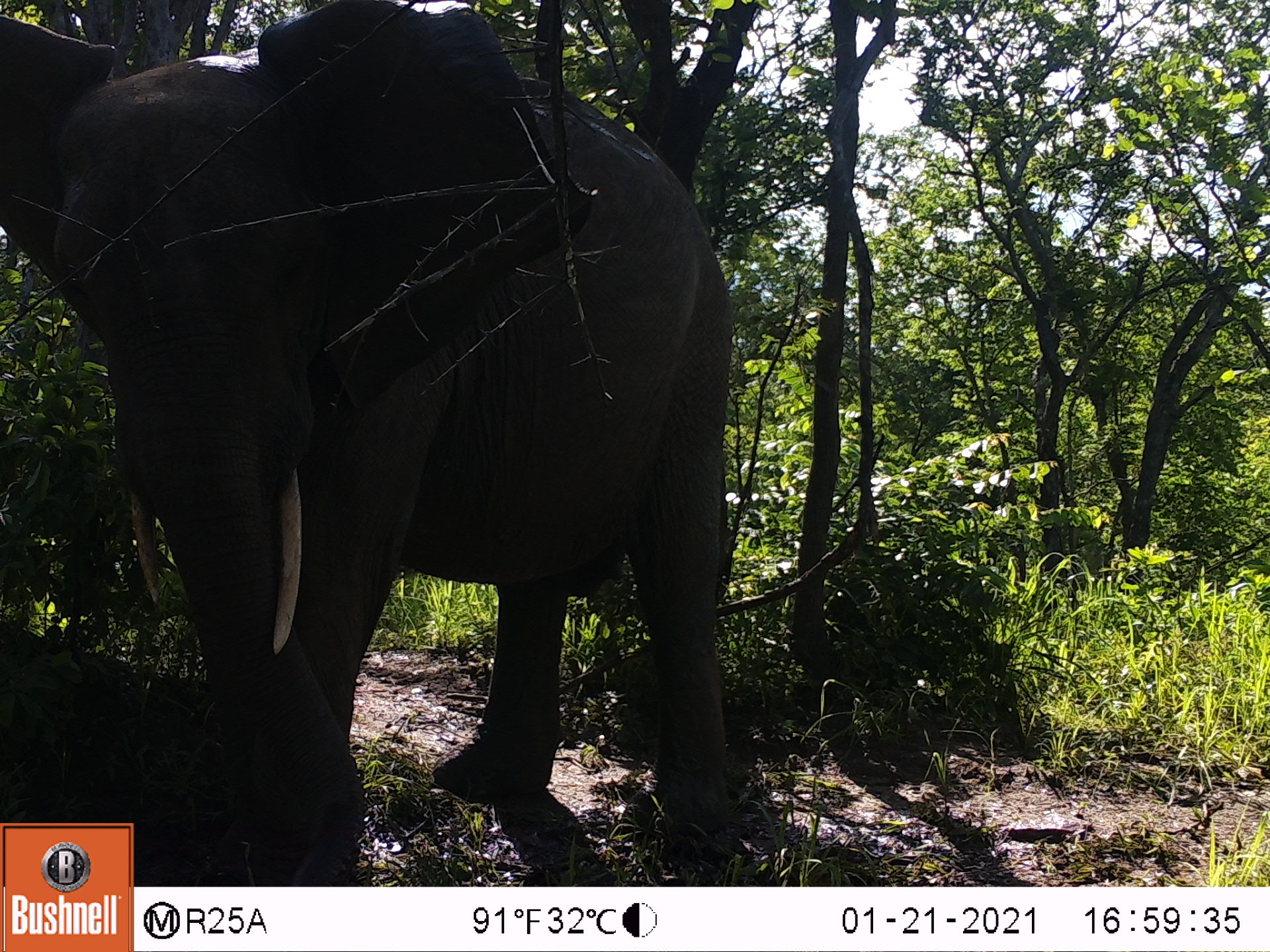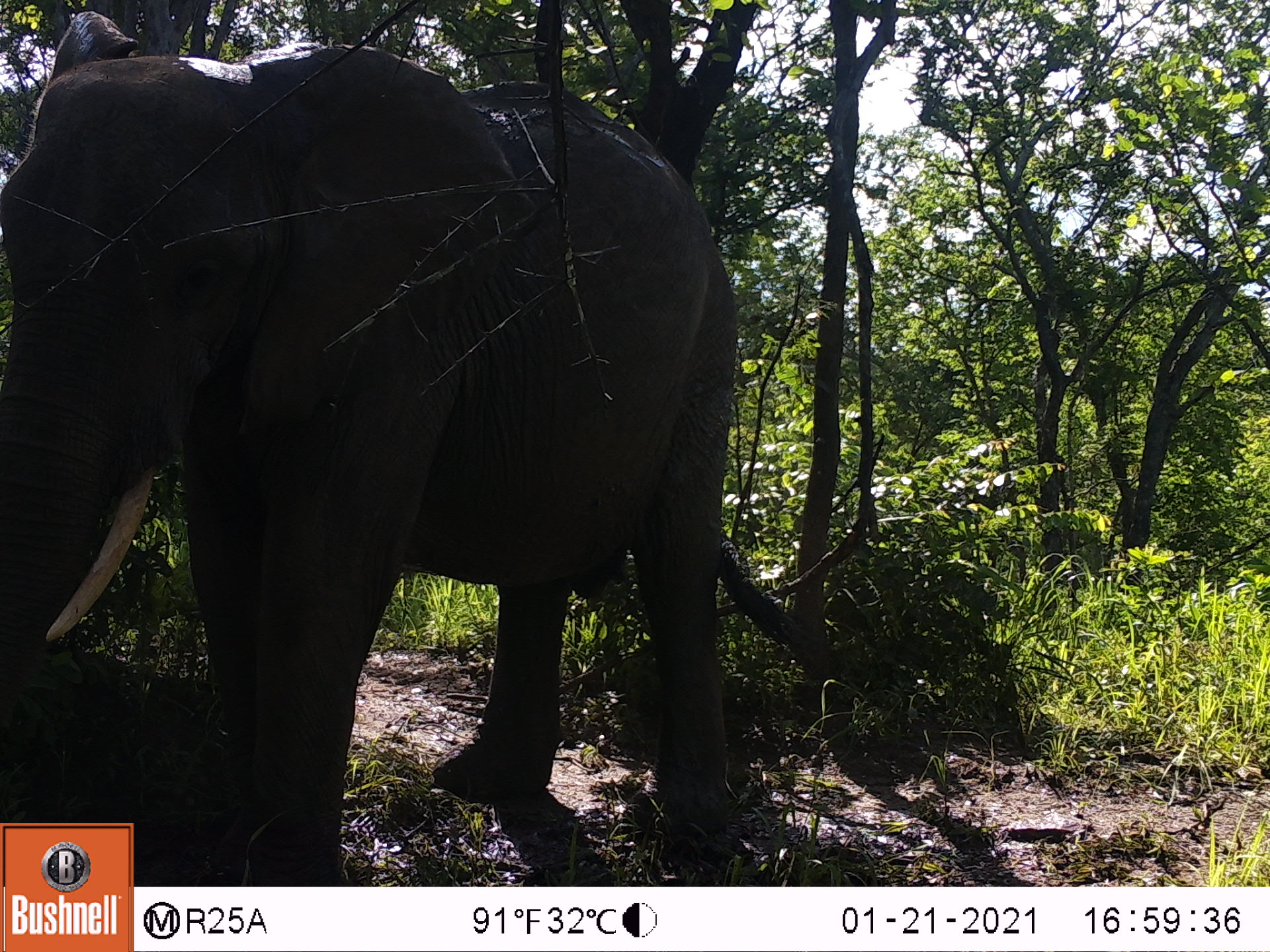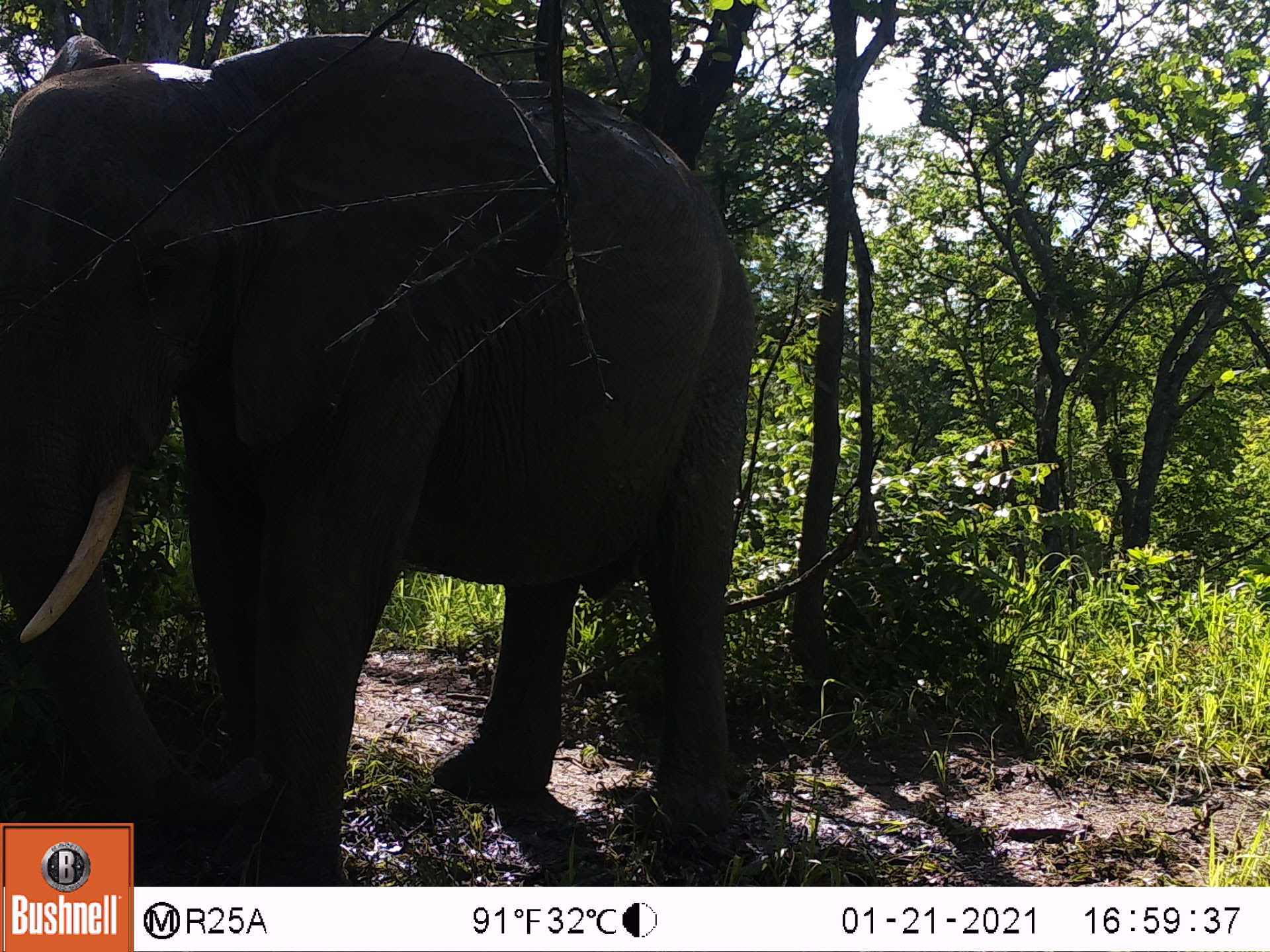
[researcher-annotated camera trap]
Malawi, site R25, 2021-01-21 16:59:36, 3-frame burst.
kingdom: Animalia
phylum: Chordata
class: Mammalia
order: Proboscidea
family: Elephantidae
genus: Loxodonta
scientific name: Loxodonta africana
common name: african savanna elephant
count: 1